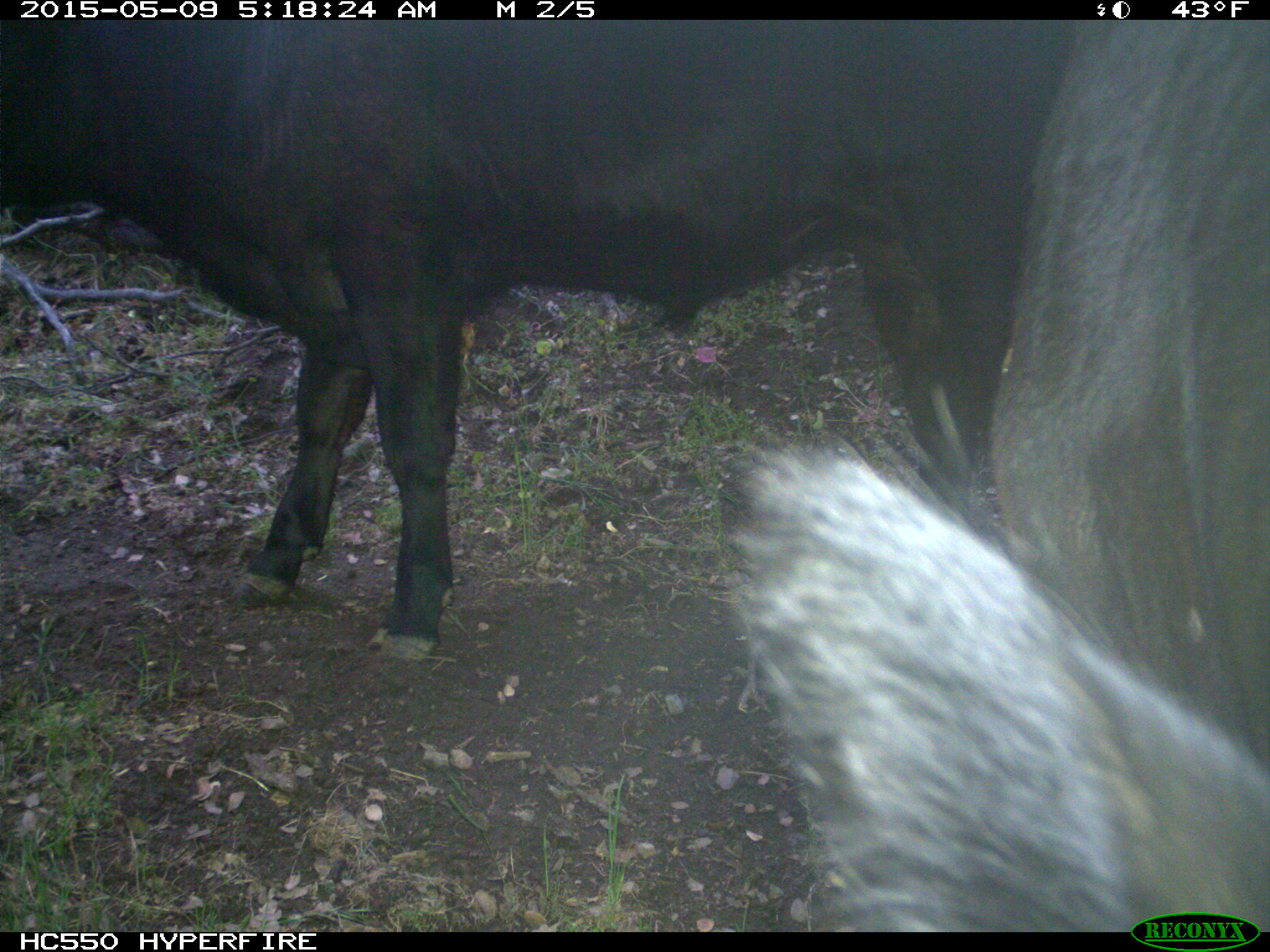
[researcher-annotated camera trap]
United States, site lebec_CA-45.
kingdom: Animalia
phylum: Chordata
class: Mammalia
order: Artiodactyla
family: Bovidae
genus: Bos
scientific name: Bos taurus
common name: domestic cow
Bos taurus (domestic cow).